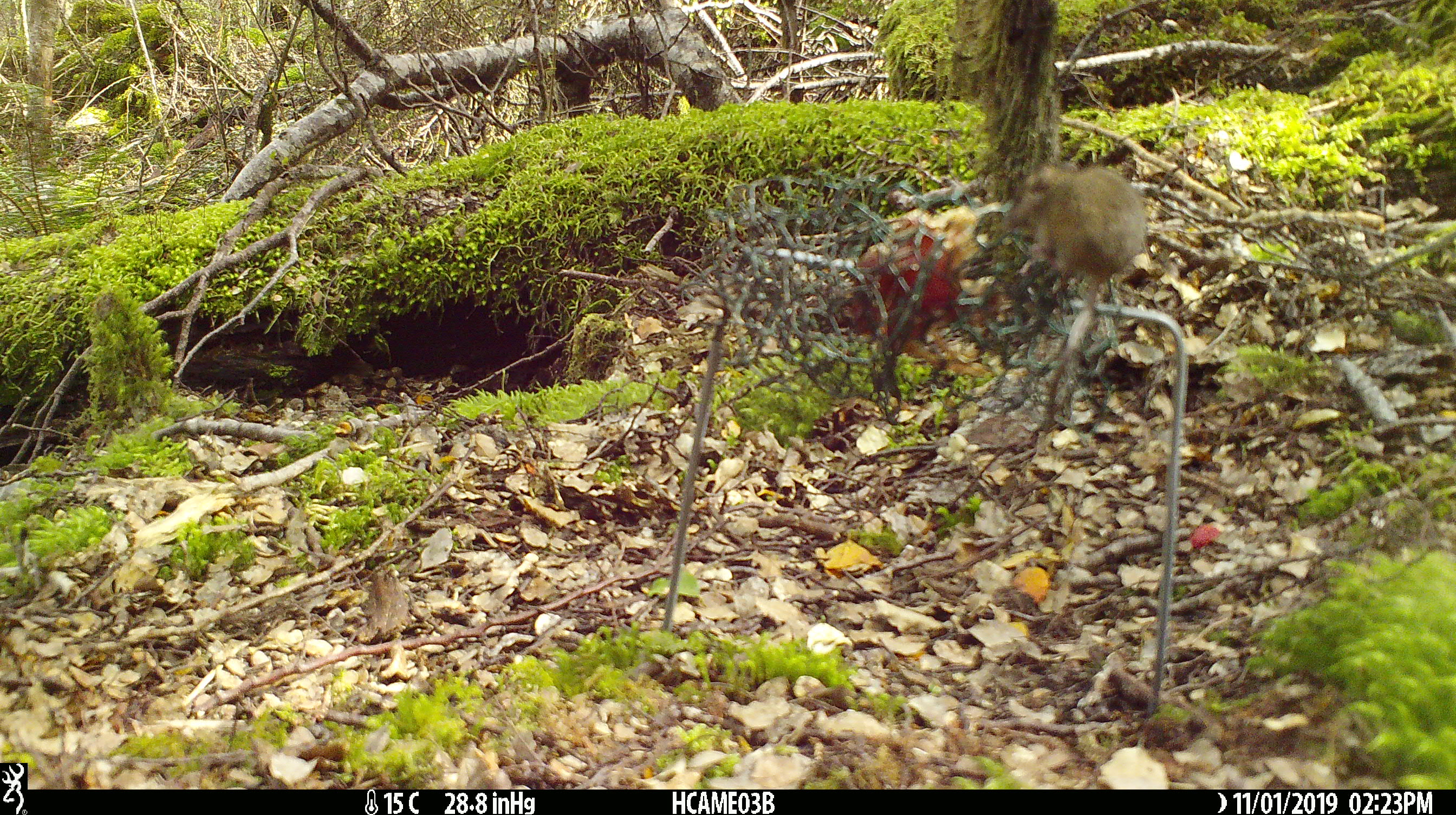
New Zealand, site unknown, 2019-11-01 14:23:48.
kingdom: Animalia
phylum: Chordata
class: Mammalia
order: Rodentia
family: Muridae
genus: Mus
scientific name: Mus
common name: mouse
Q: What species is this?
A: Mouse (Mus).